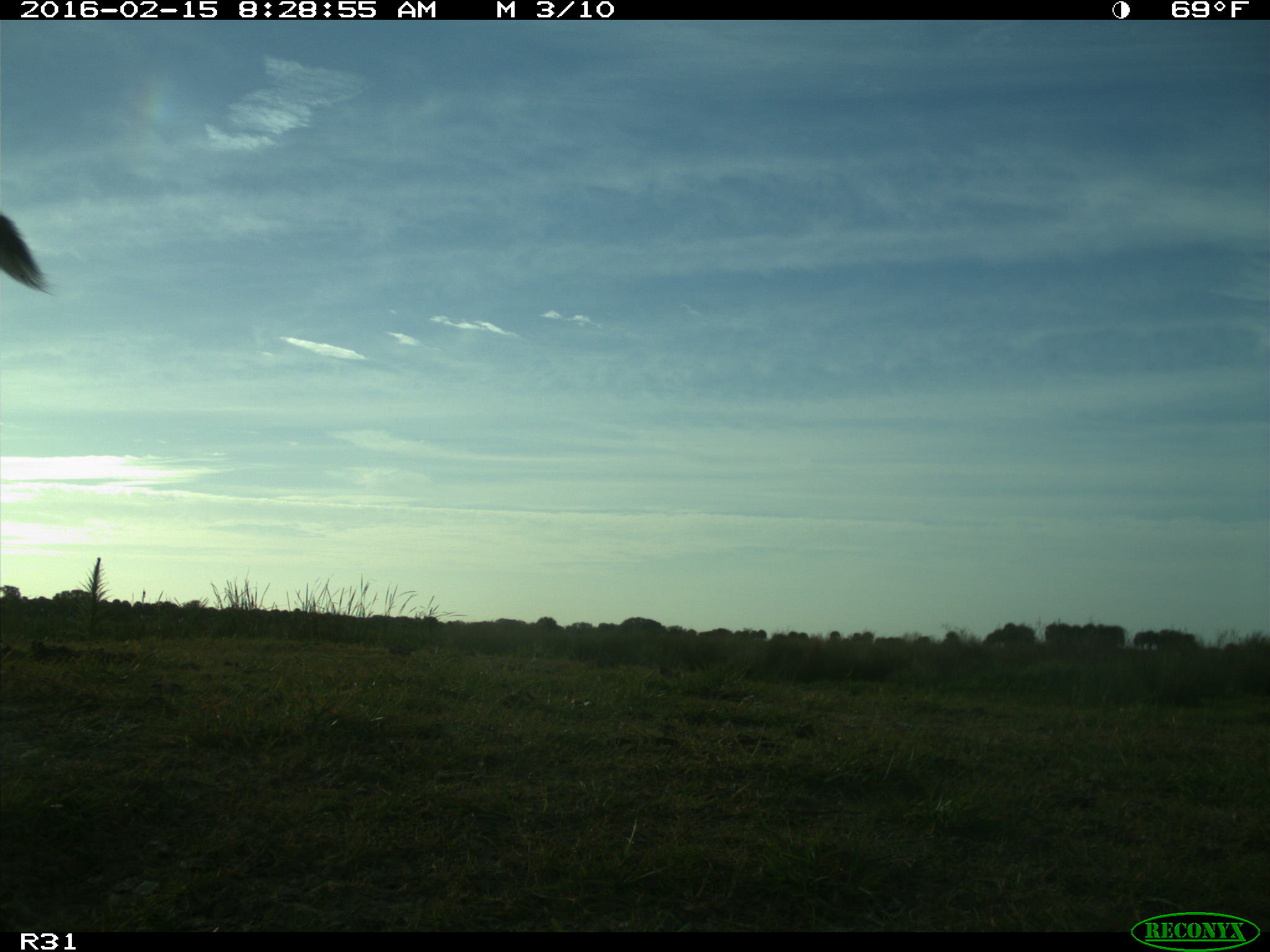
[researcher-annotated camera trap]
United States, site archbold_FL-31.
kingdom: Animalia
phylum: Chordata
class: Mammalia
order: Artiodactyla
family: Cervidae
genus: Odocoileus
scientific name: Odocoileus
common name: deer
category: unidentified deer